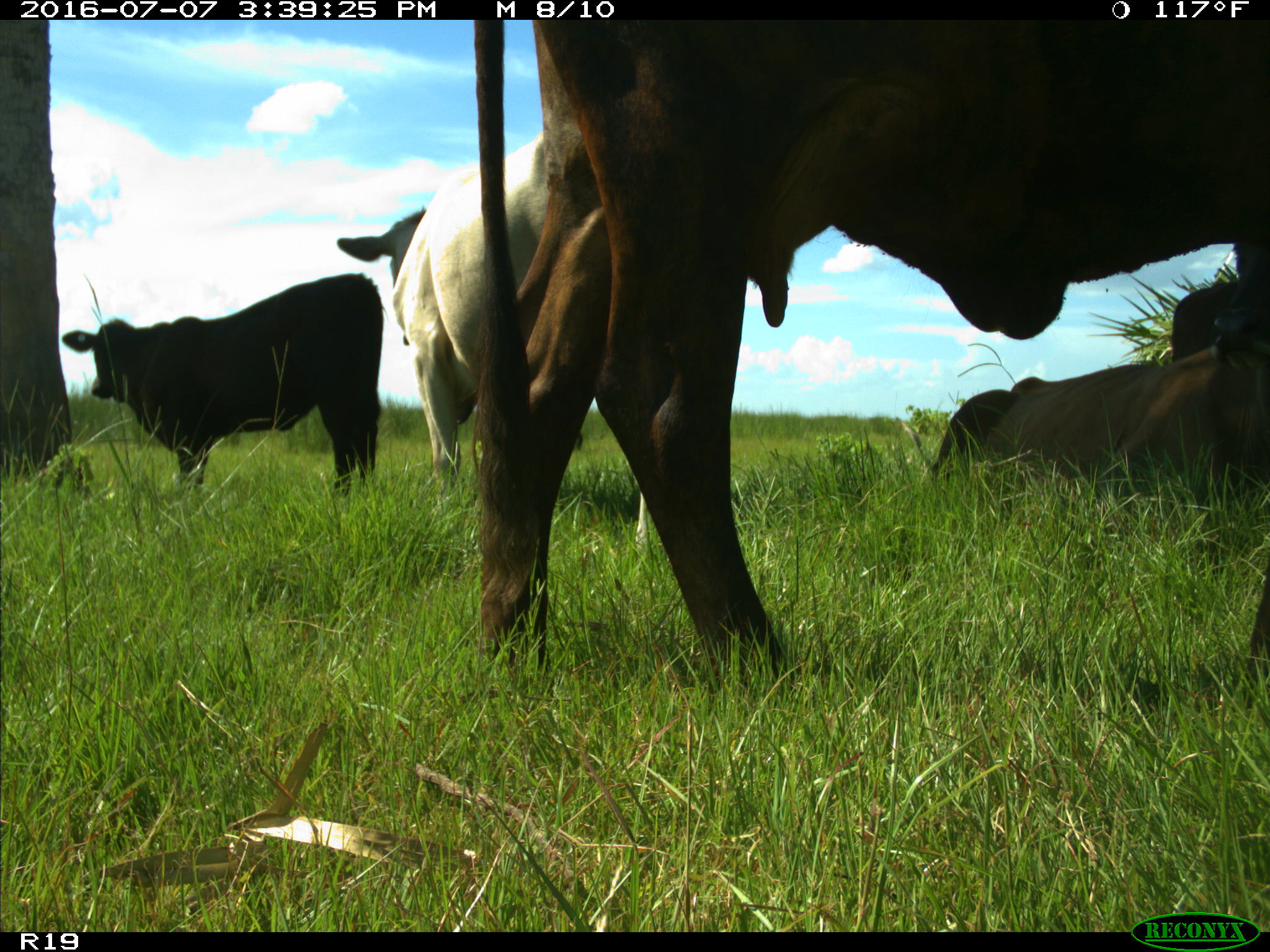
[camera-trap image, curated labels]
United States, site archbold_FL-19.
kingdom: Animalia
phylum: Chordata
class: Mammalia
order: Artiodactyla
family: Bovidae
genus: Bos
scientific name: Bos taurus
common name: domestic cow